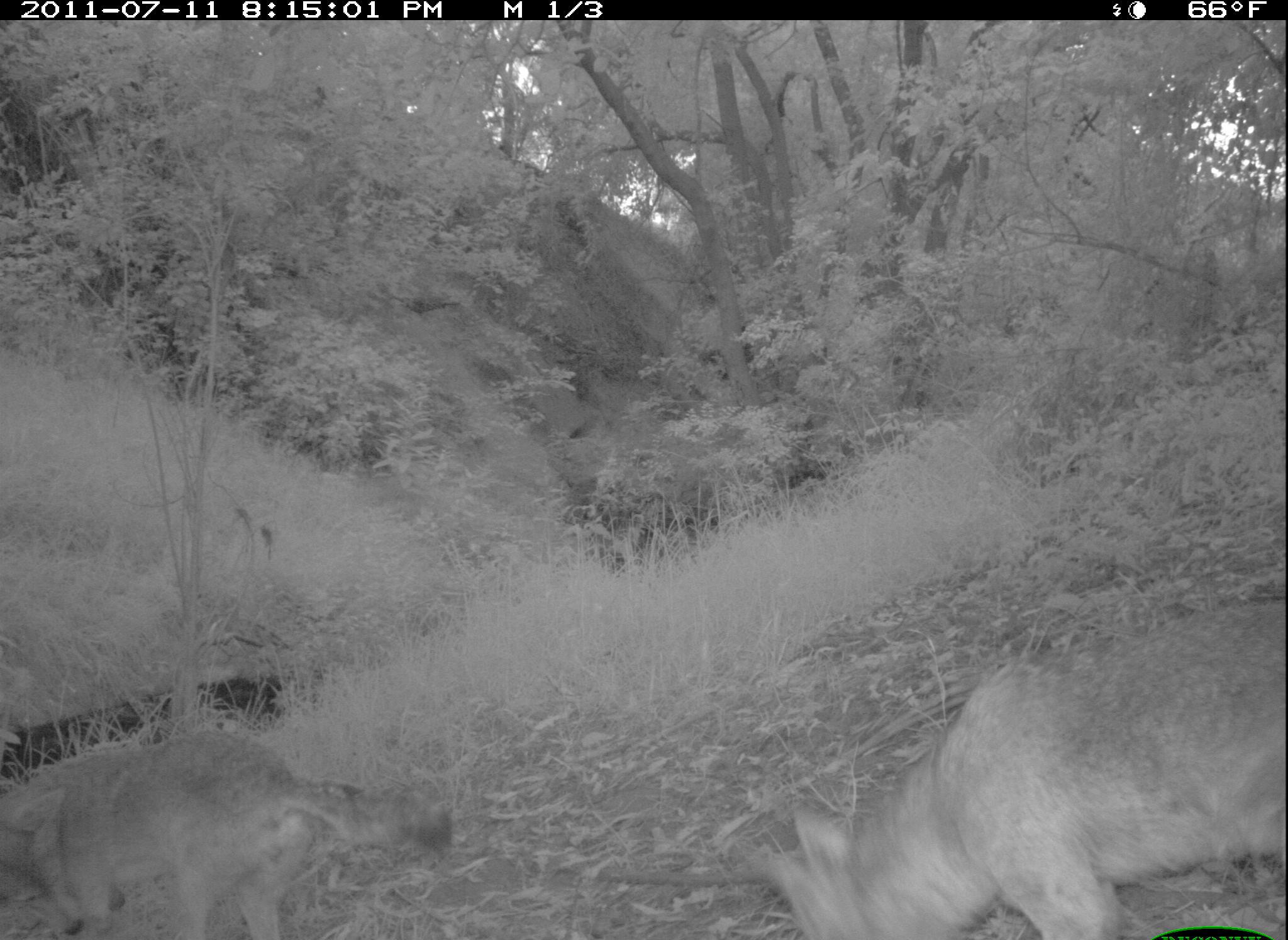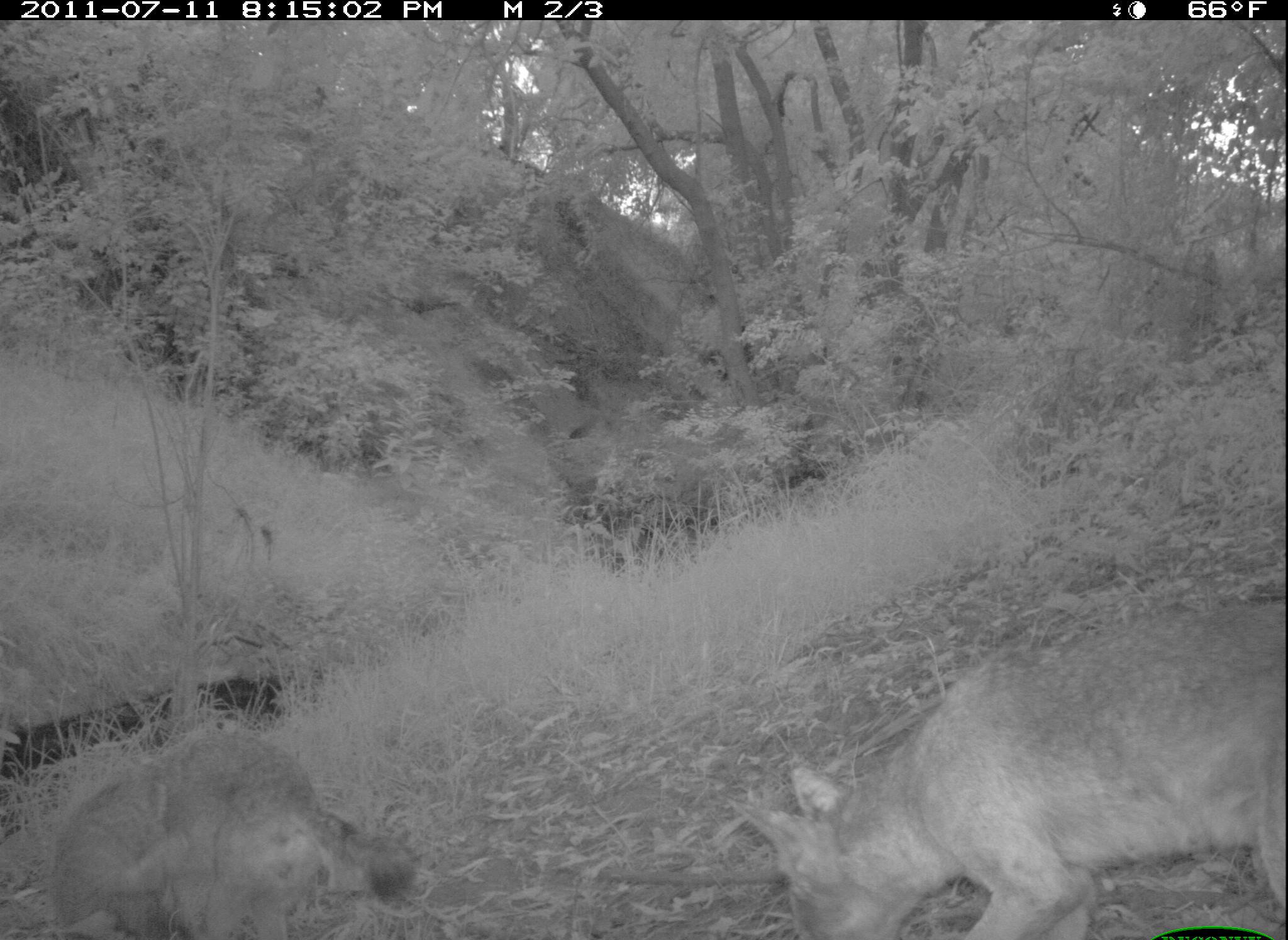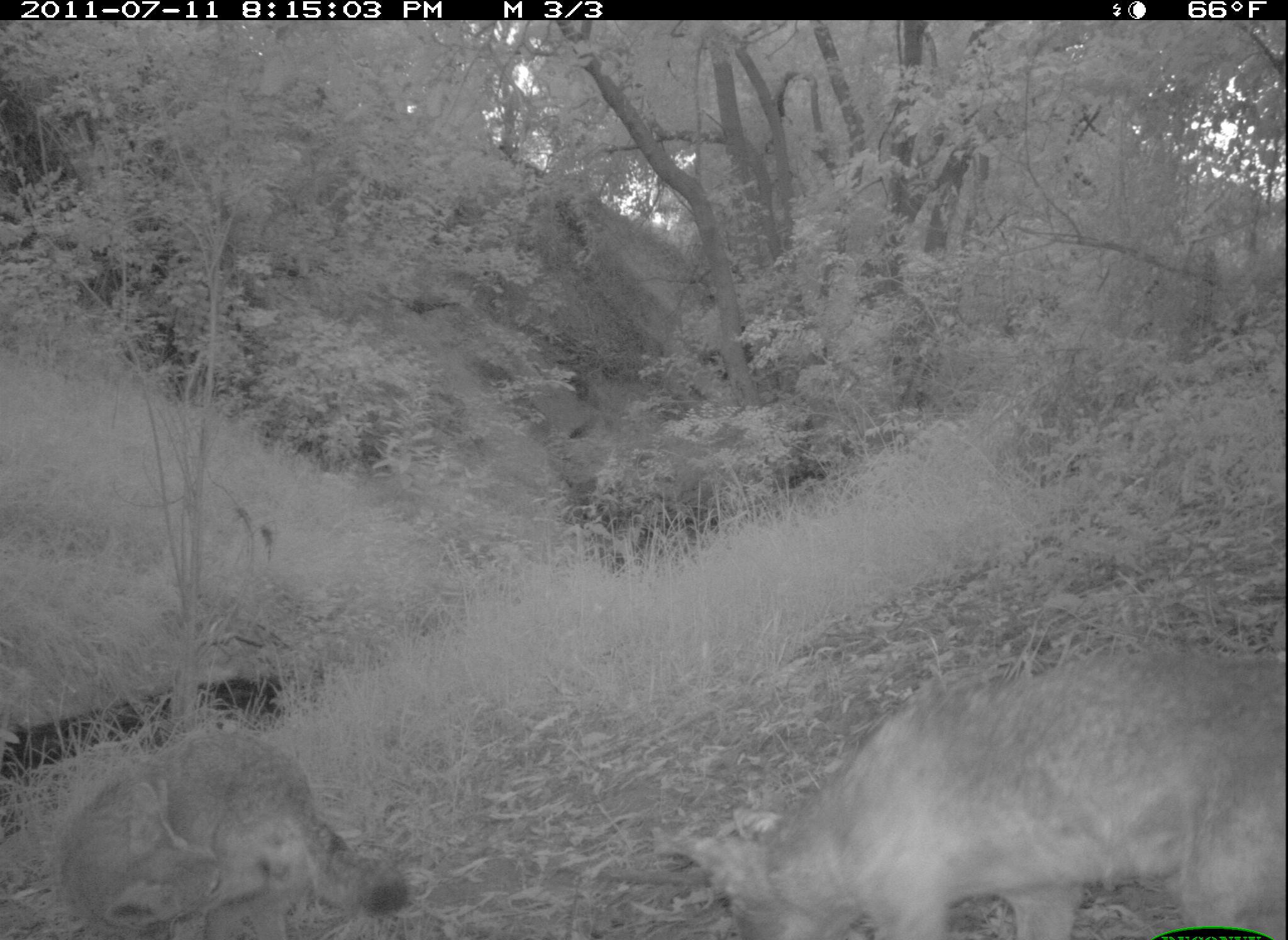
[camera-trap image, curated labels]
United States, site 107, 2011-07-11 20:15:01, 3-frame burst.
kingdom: Animalia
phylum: Chordata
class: Mammalia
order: Carnivora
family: Canidae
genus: Canis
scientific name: Canis latrans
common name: coyote